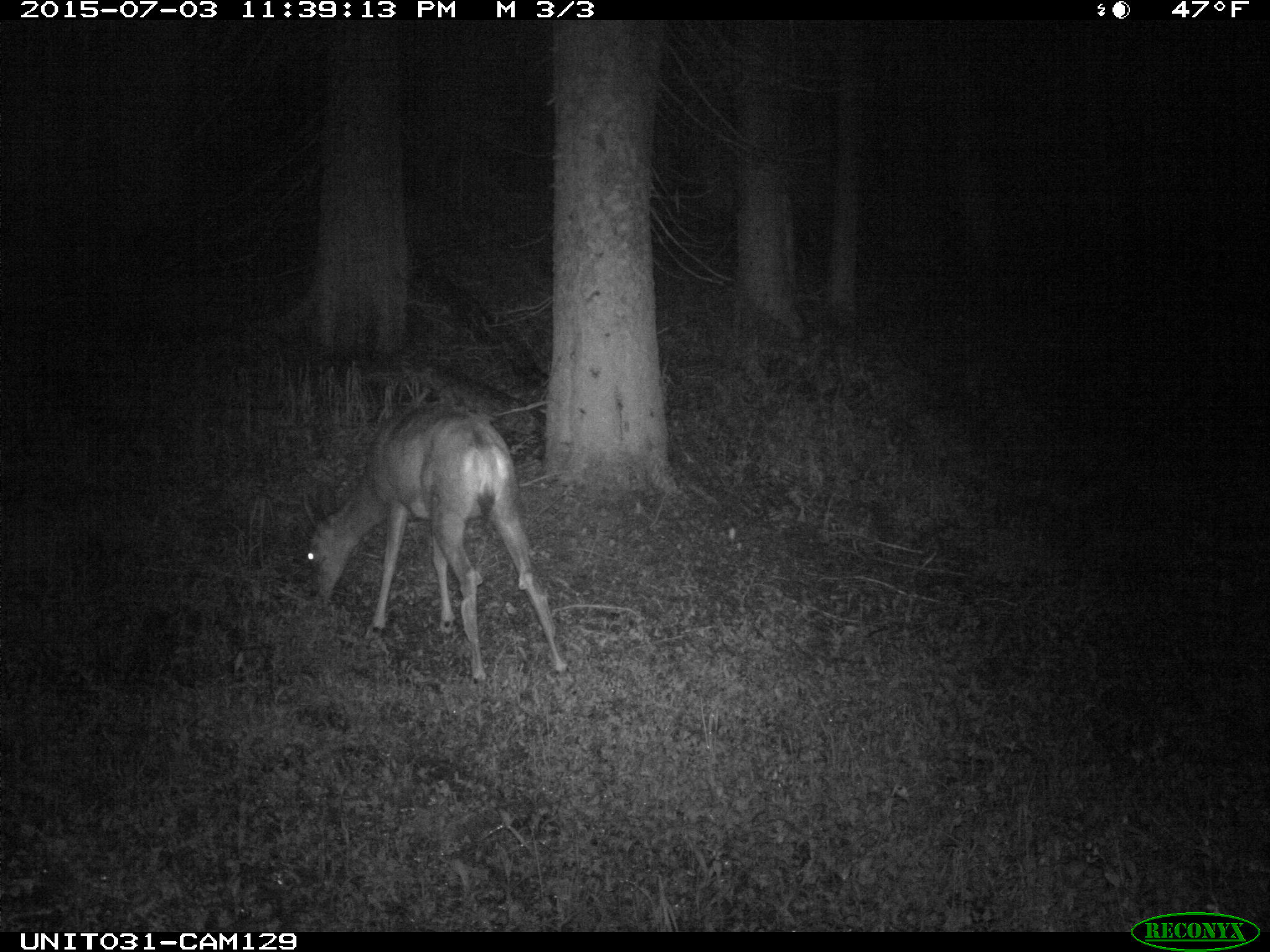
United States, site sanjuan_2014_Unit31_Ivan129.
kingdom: Animalia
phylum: Chordata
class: Mammalia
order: Artiodactyla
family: Cervidae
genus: Odocoileus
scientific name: Odocoileus hemionus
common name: mule deer